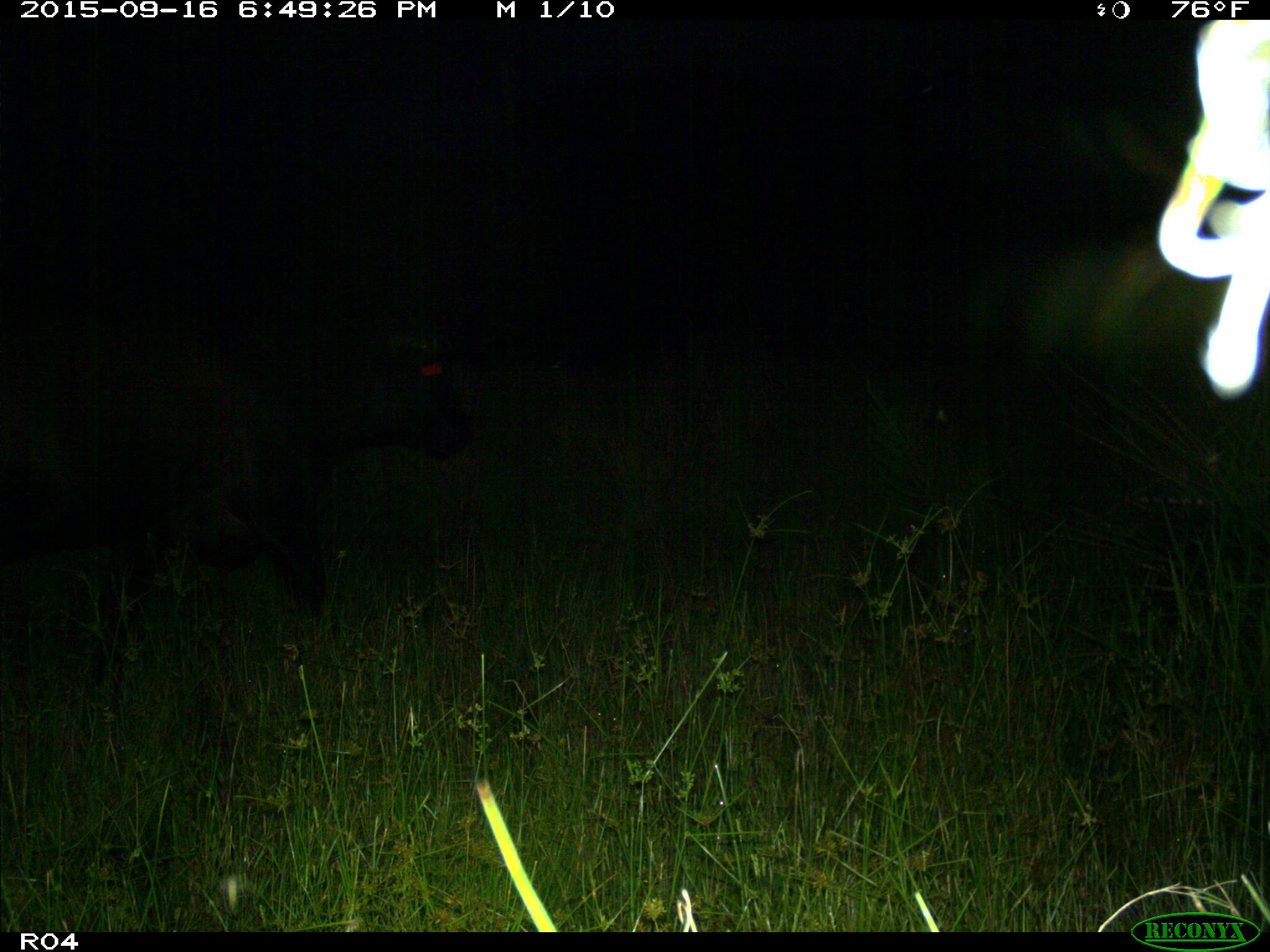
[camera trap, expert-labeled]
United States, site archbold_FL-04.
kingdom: Animalia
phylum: Chordata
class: Mammalia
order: Artiodactyla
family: Bovidae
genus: Bos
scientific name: Bos taurus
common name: domestic cow